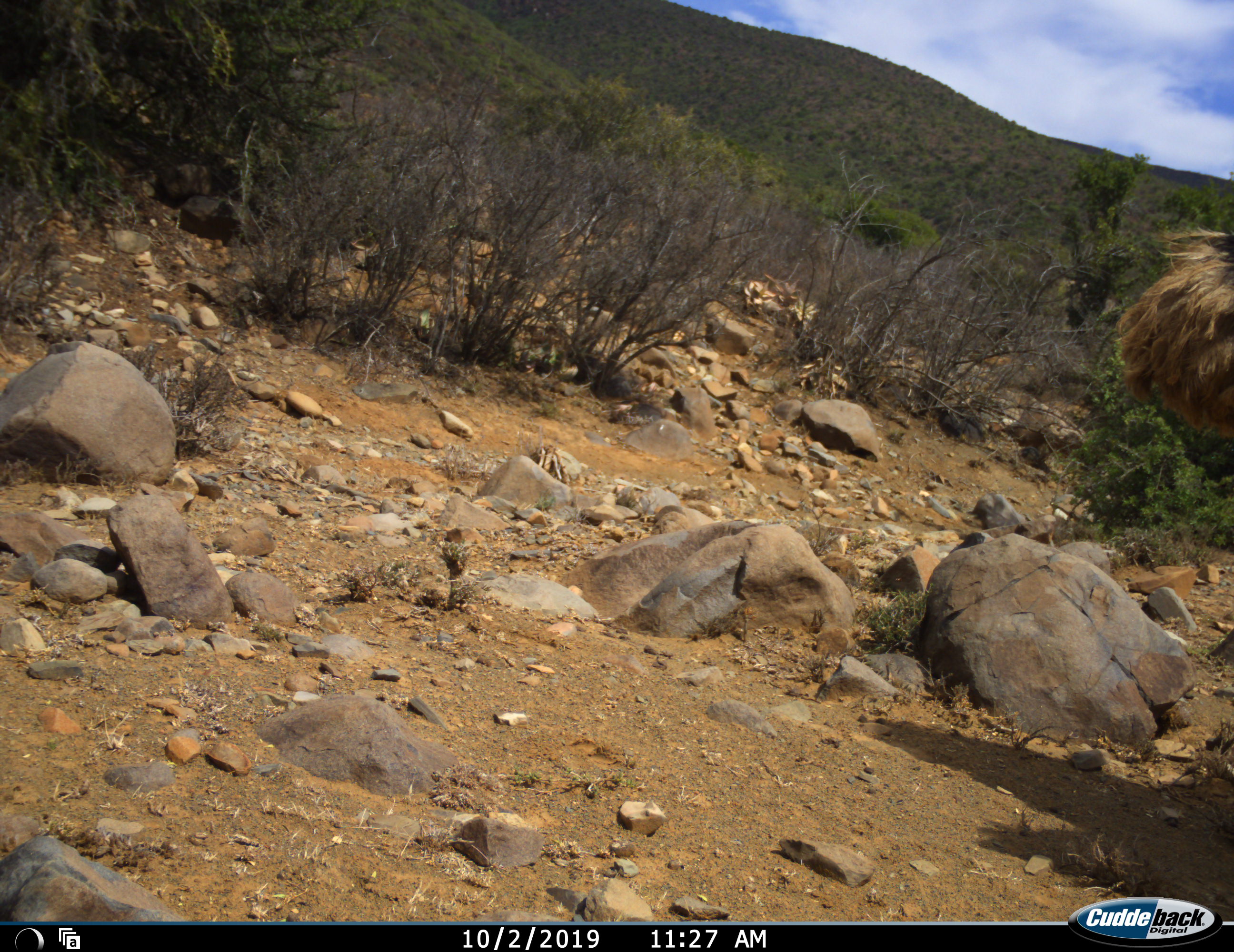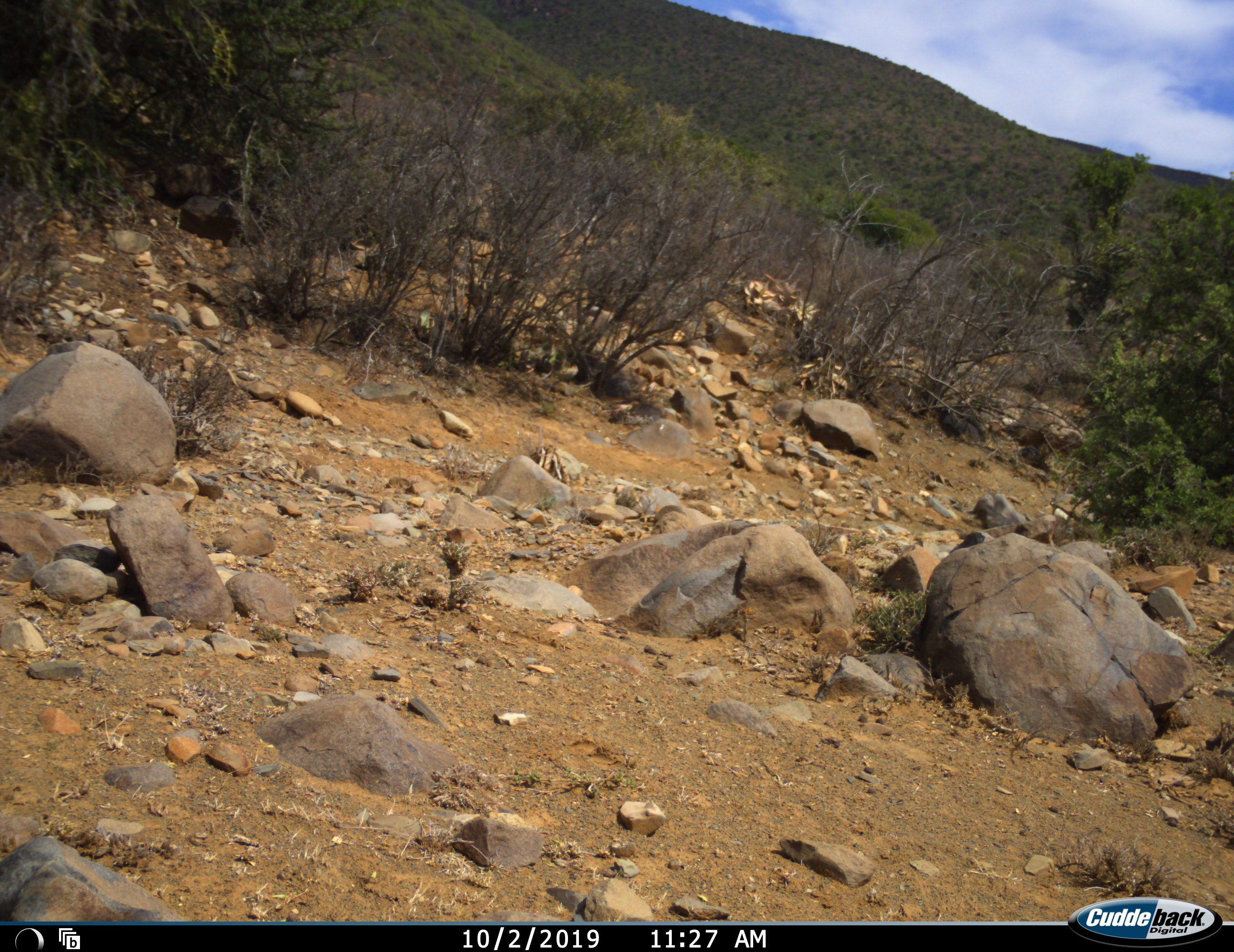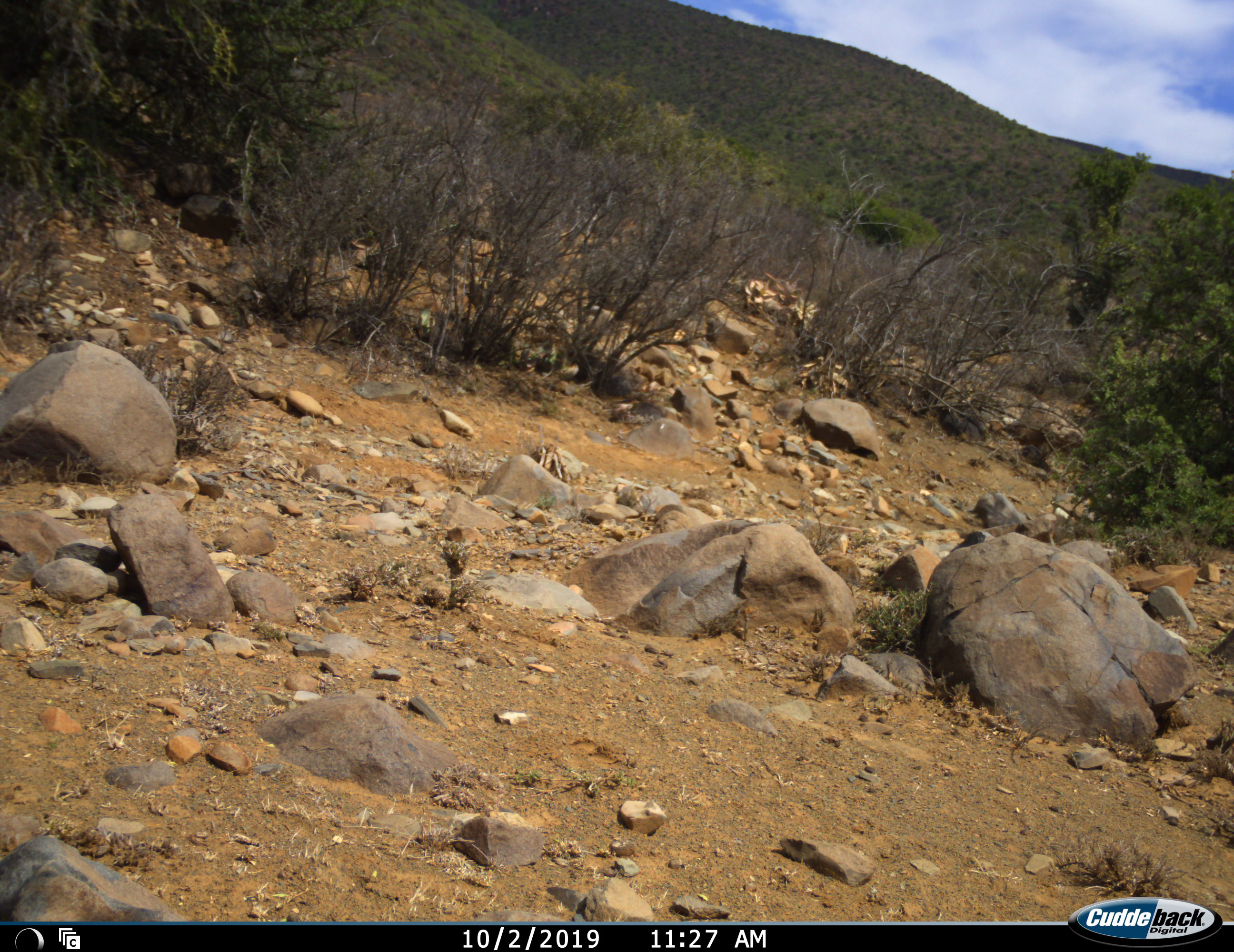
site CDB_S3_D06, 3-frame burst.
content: unidentified animal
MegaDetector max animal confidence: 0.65